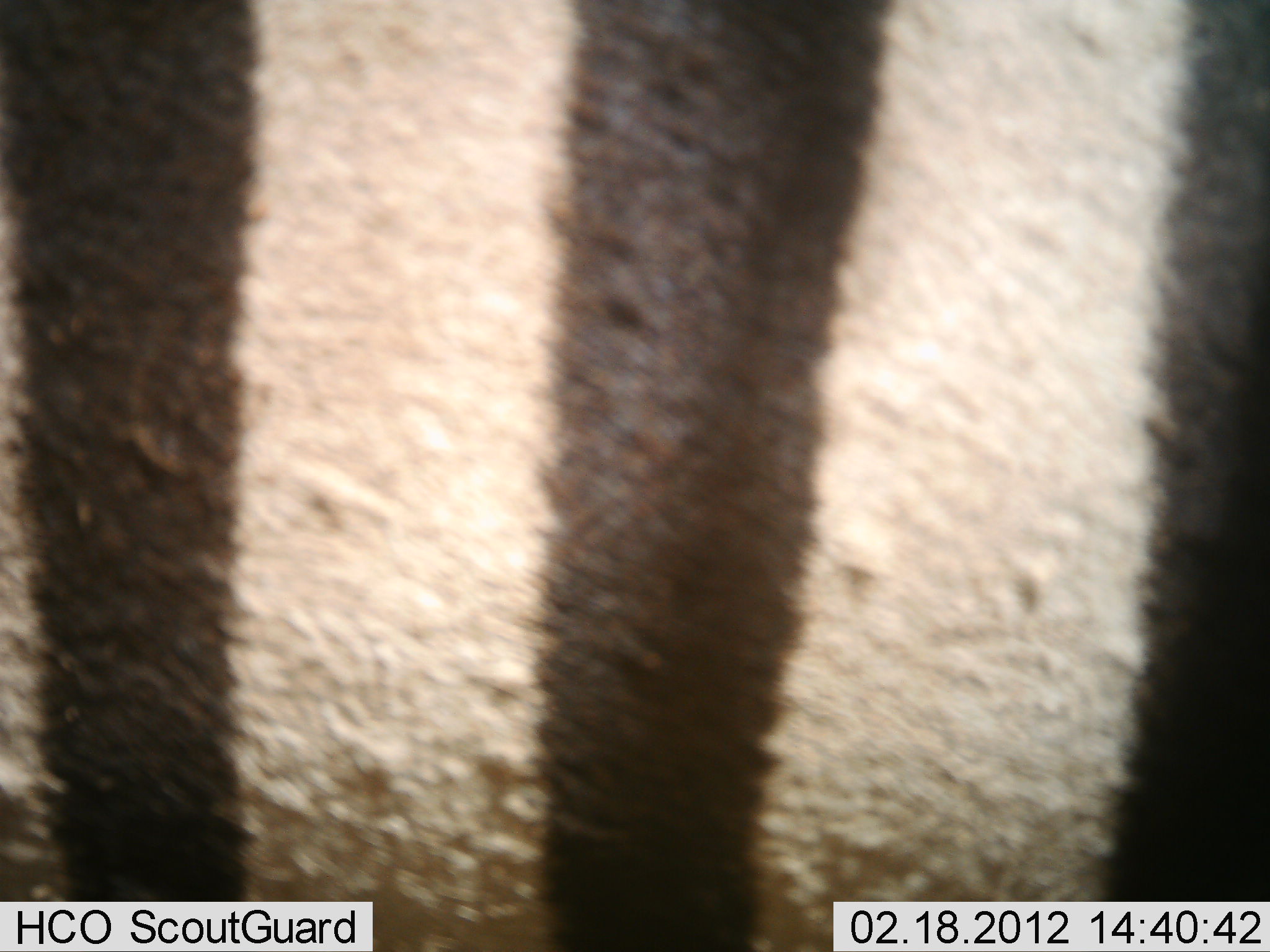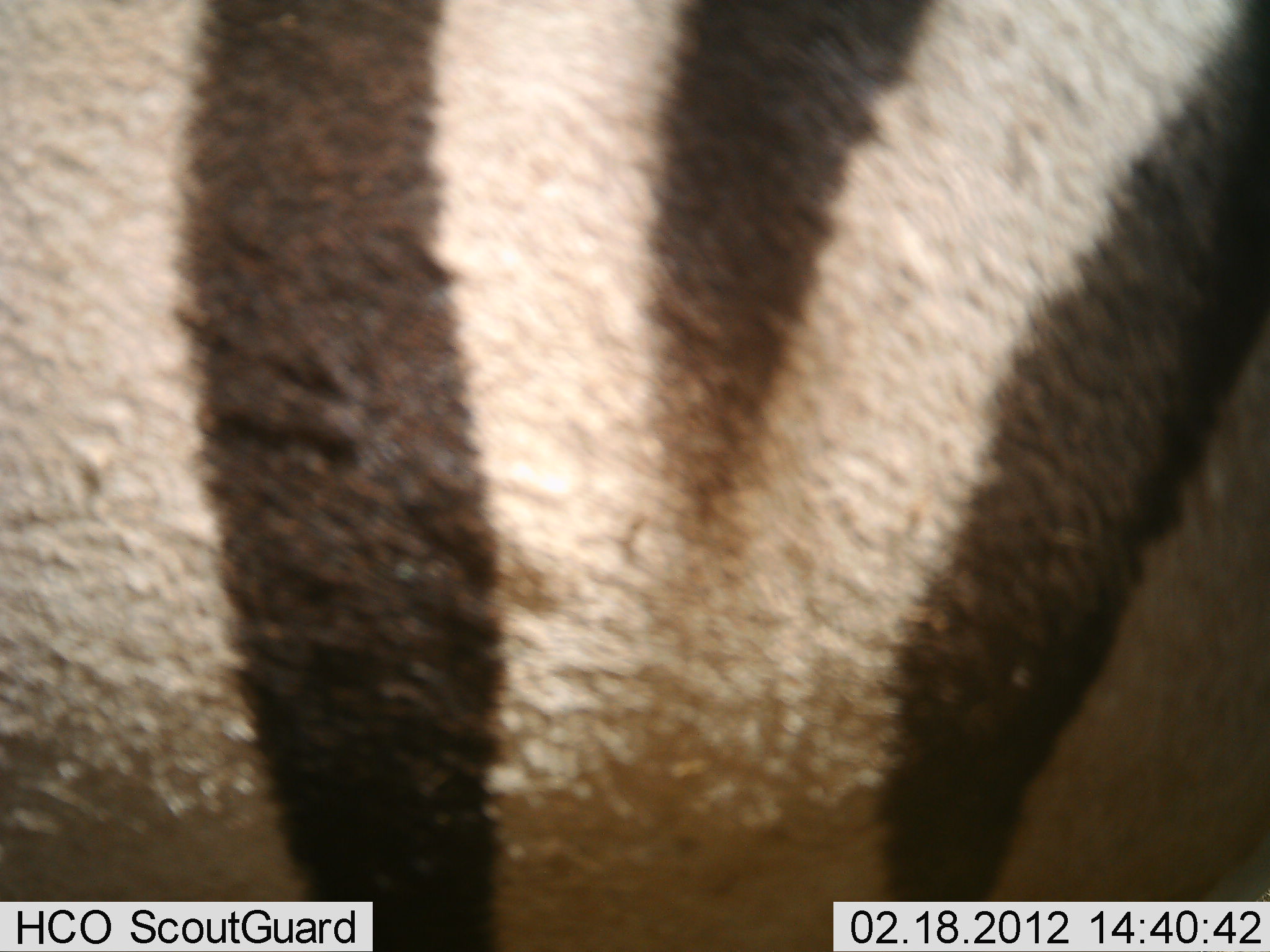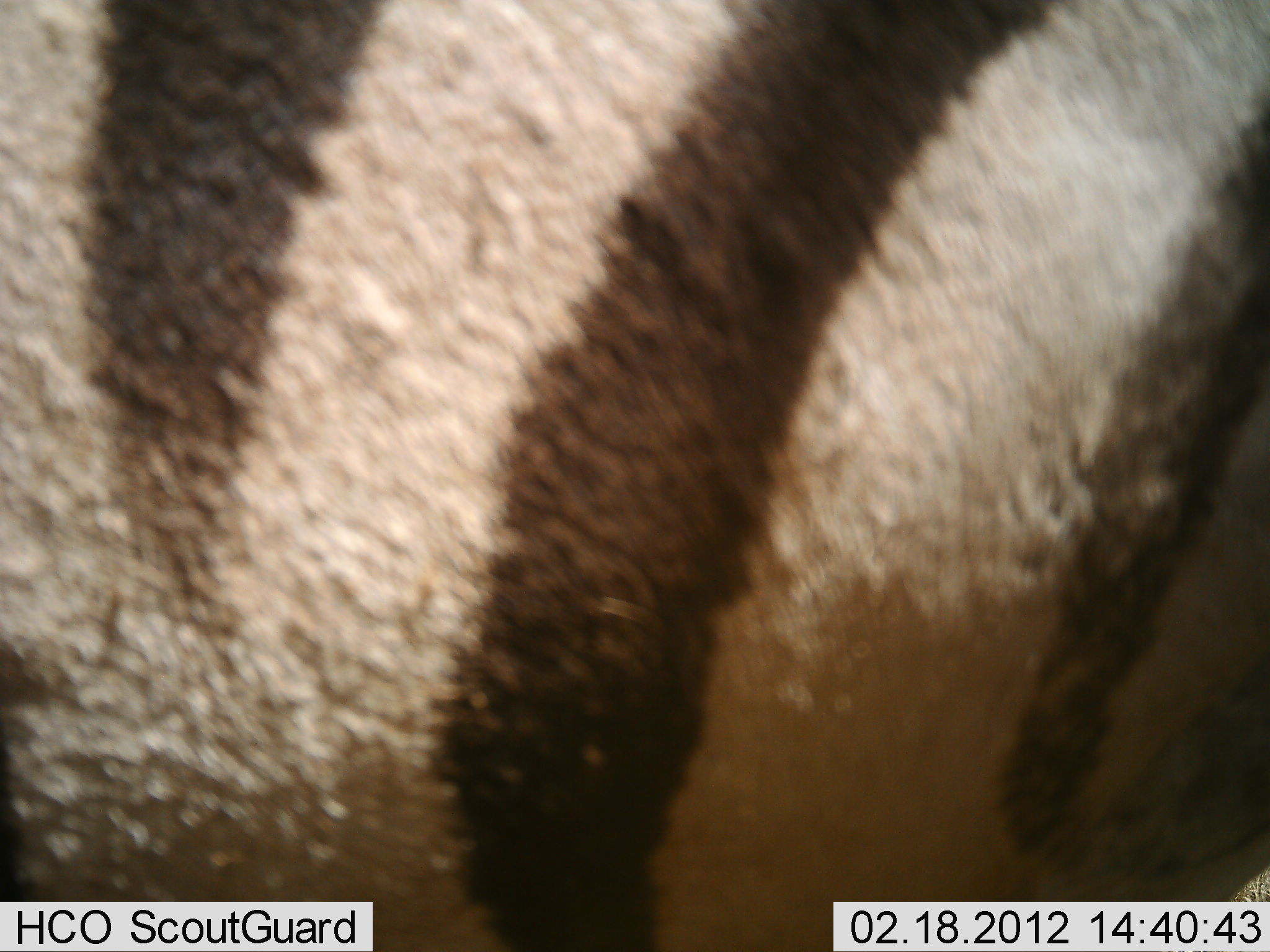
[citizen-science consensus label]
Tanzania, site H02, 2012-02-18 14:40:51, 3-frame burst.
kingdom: Animalia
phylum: Chordata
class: Mammalia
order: Perissodactyla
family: Equidae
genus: Equus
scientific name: Equus quagga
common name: plains zebra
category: zebra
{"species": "zebra (plains zebra) (Equus quagga)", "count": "1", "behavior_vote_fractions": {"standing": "72%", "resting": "0%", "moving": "28%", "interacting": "0%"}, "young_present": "0%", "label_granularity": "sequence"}